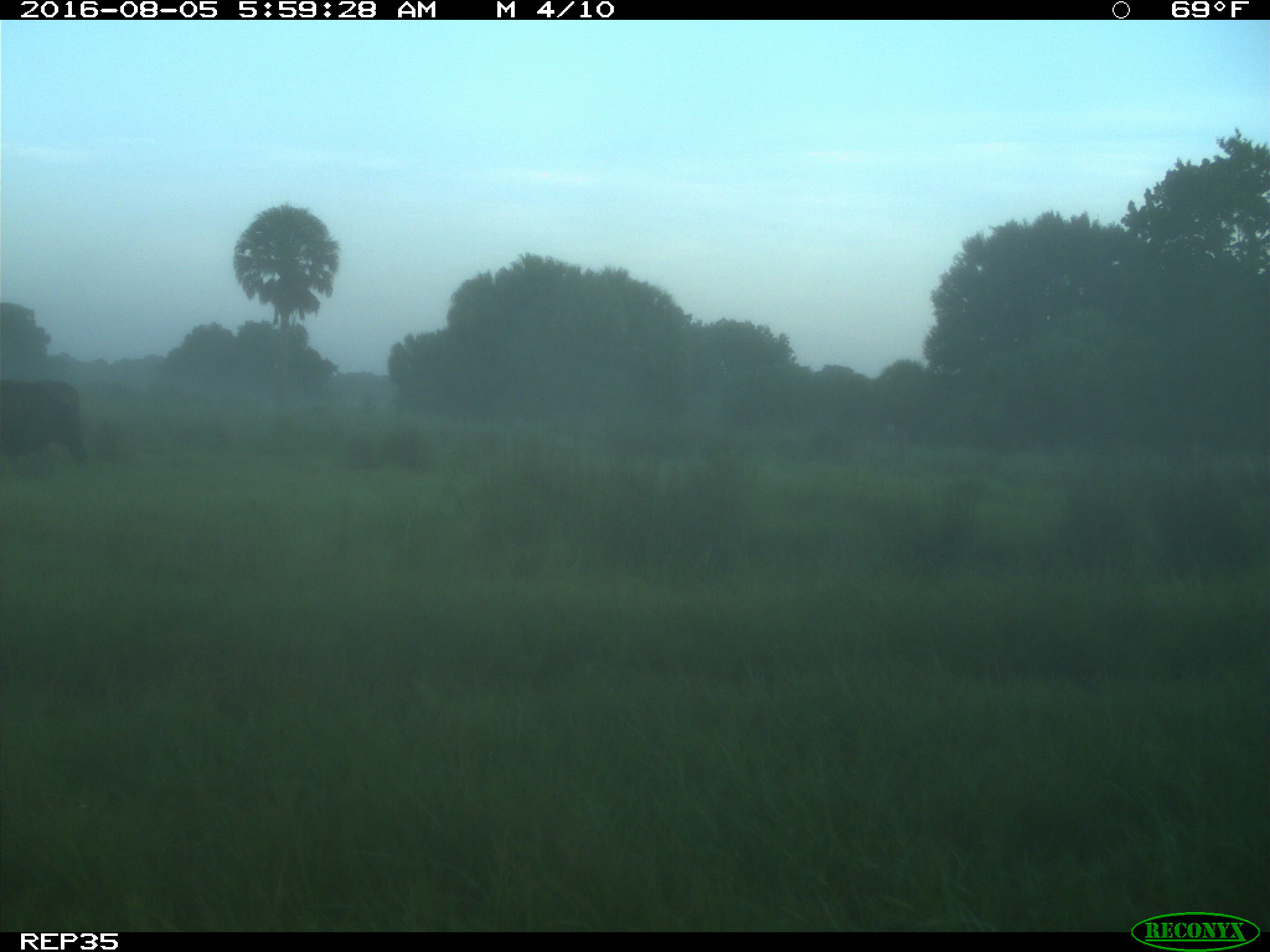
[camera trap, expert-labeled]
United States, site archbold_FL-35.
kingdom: Animalia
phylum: Chordata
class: Mammalia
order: Artiodactyla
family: Bovidae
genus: Bos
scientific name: Bos taurus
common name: domestic cow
Bos taurus (domestic cow).